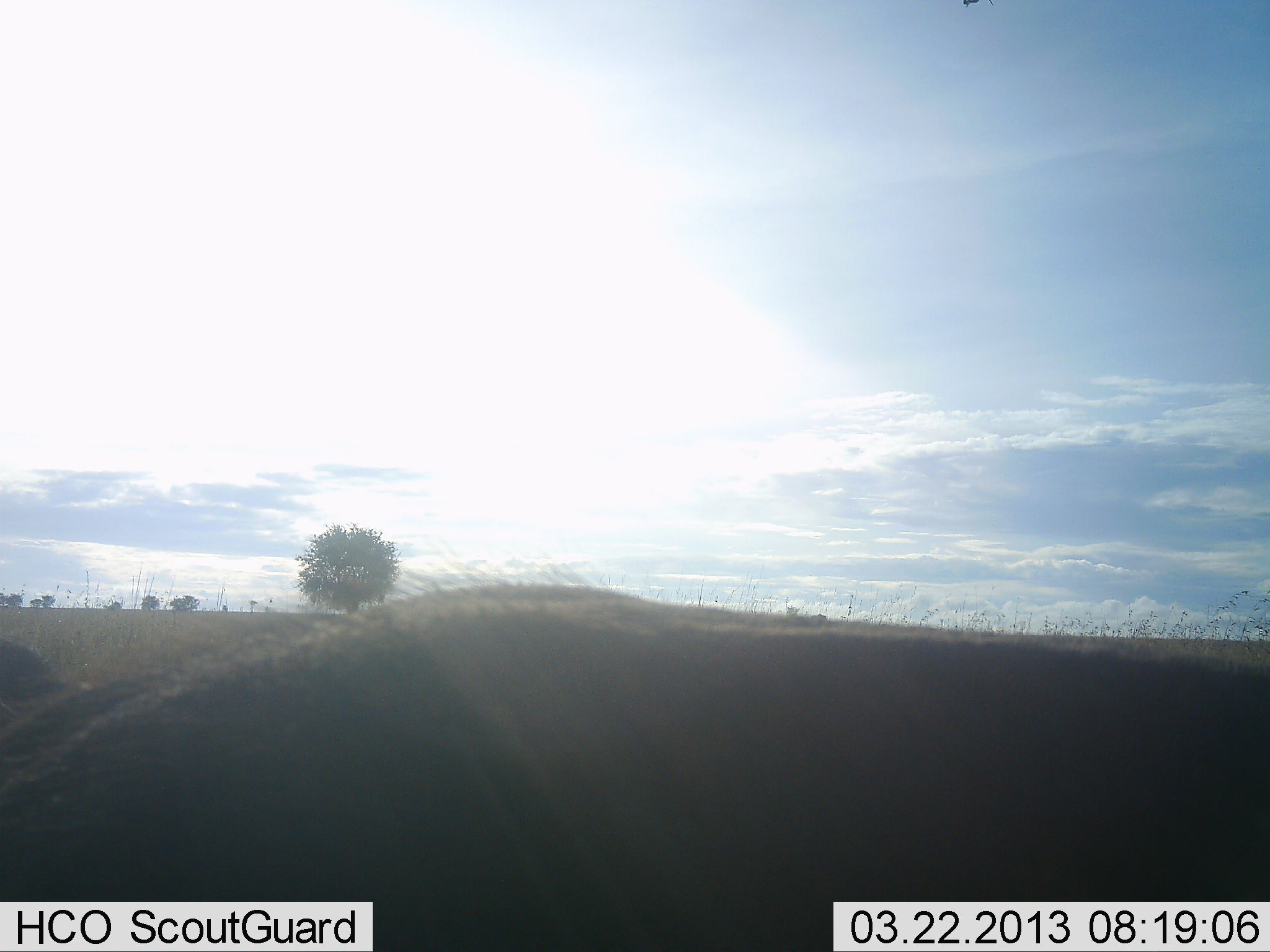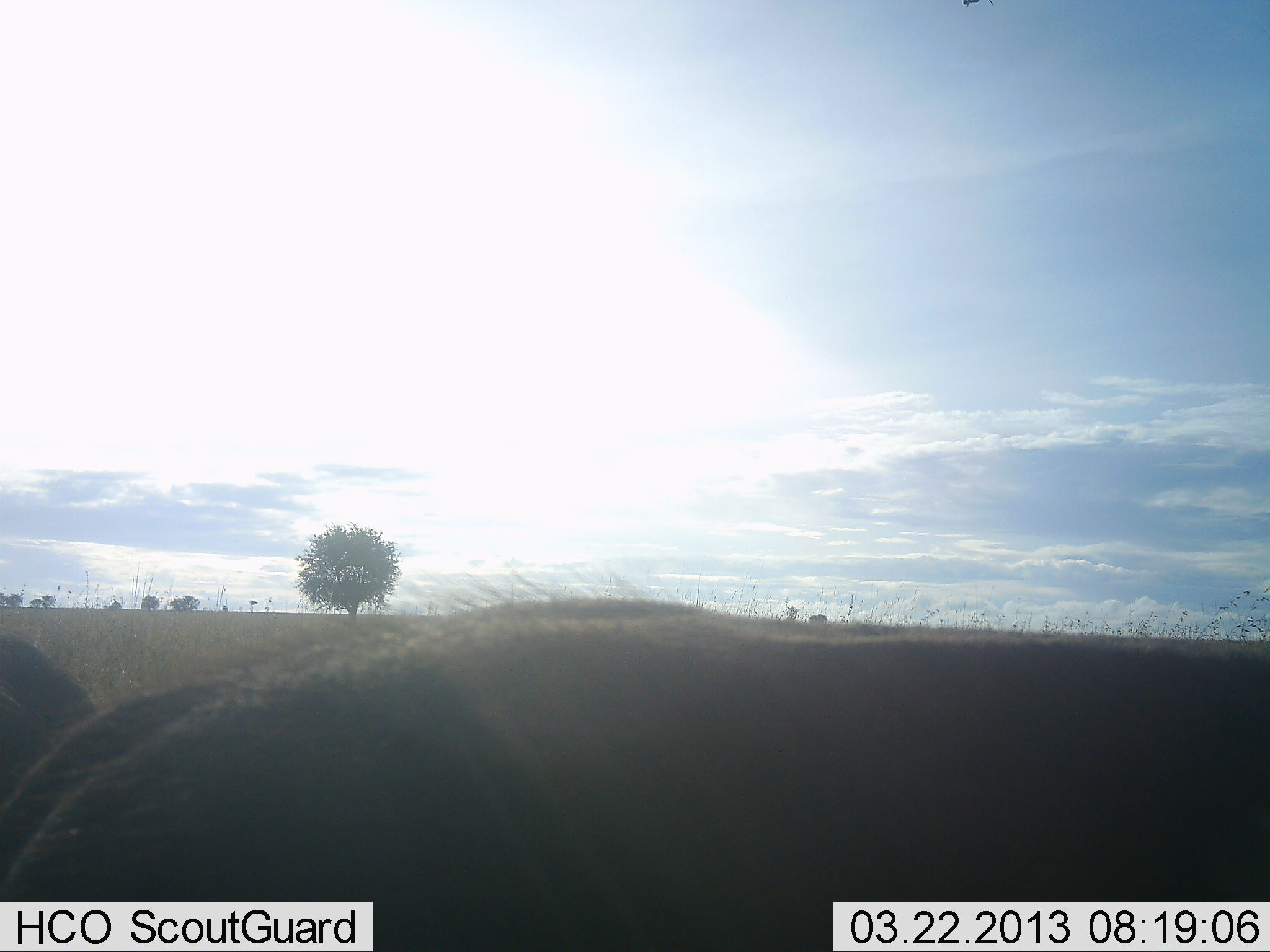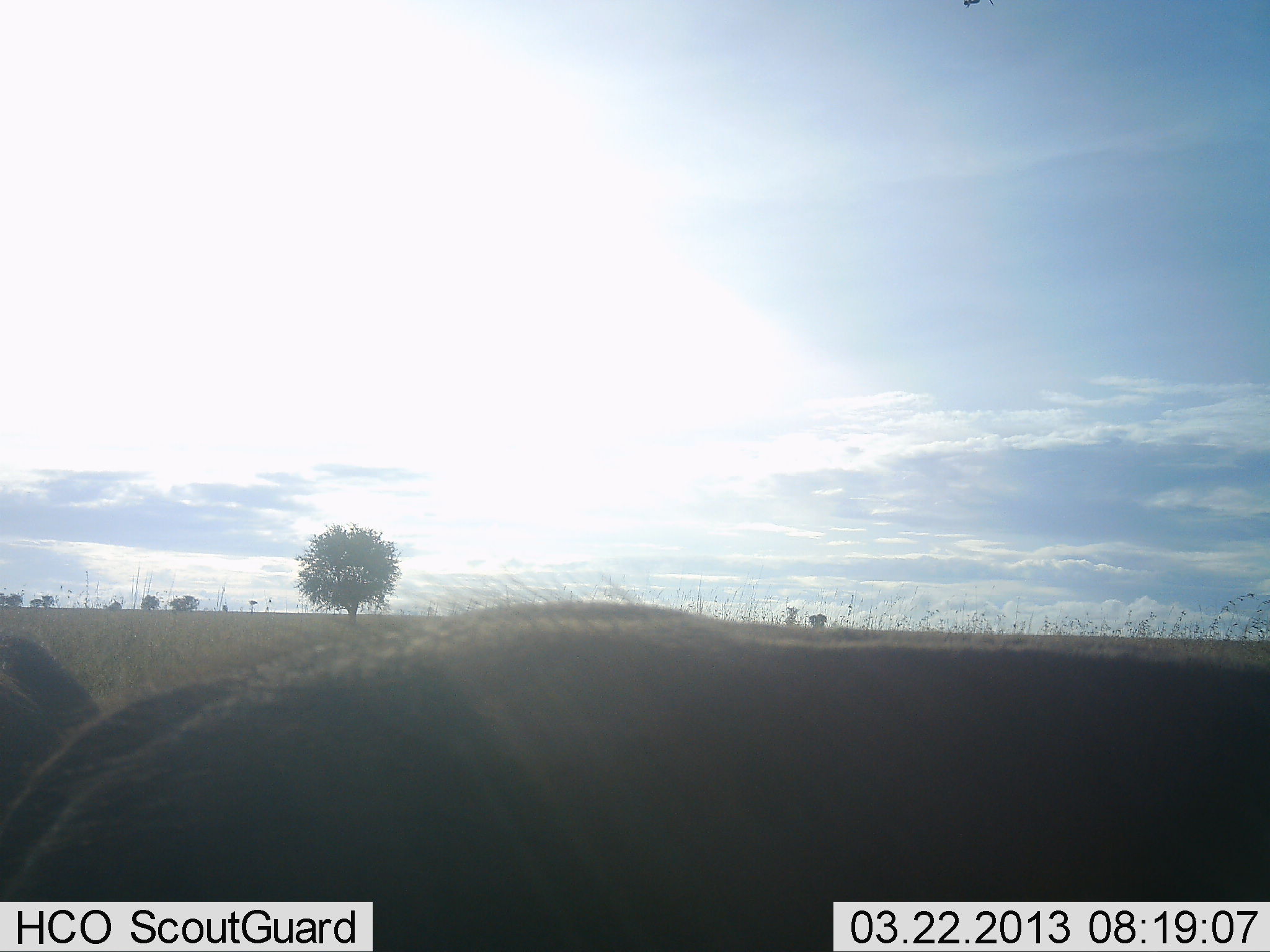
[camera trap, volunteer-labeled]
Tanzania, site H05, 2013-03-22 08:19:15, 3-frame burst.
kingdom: Animalia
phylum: Chordata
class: Mammalia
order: Artiodactyla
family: Suidae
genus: Phacochoerus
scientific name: Phacochoerus africanus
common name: warthog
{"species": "warthog (Phacochoerus africanus)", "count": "1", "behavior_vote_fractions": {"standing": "59%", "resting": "0%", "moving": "24%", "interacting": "0%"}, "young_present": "0%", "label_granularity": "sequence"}